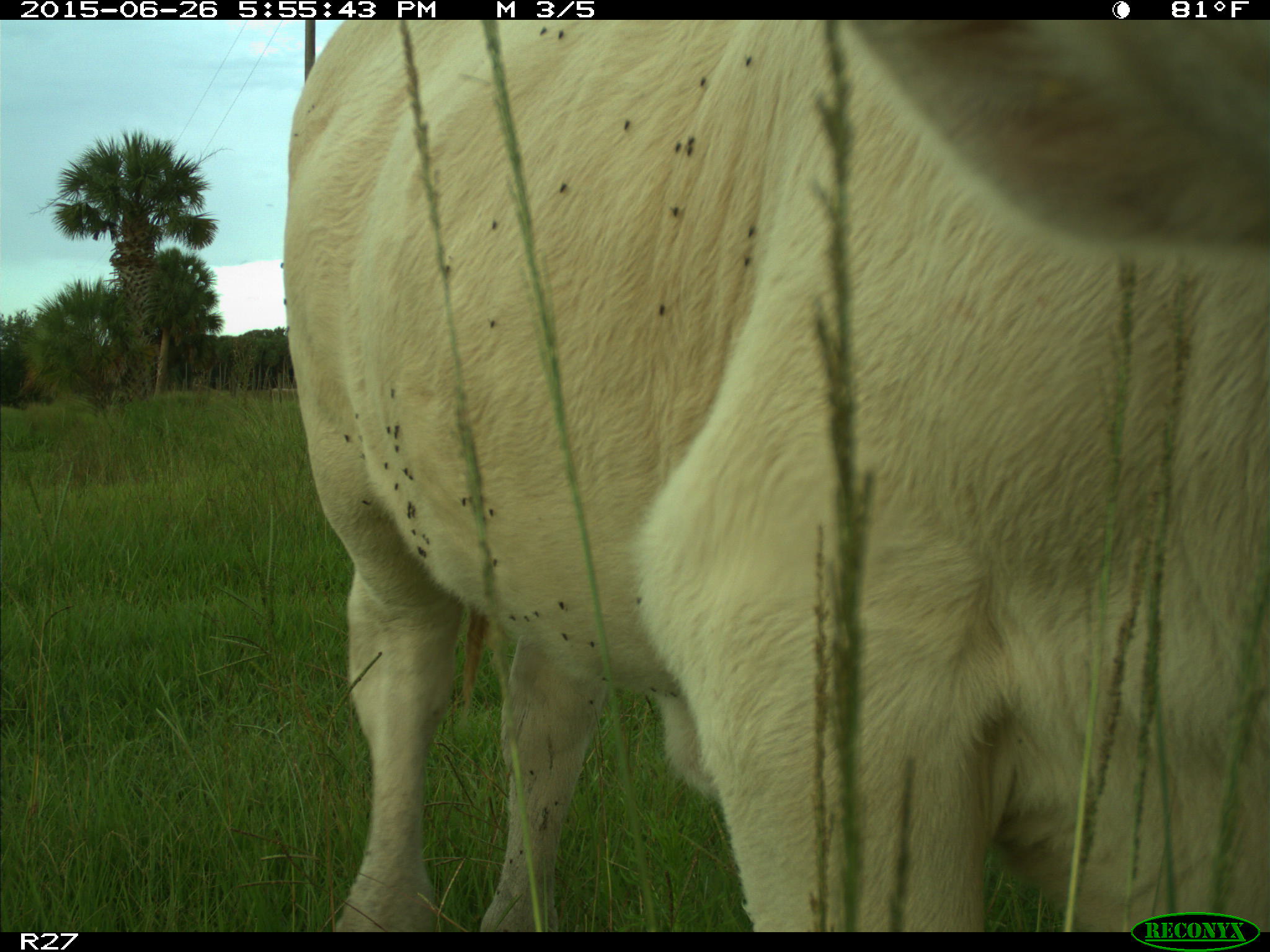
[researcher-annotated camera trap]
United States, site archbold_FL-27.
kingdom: Animalia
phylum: Chordata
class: Mammalia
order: Artiodactyla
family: Bovidae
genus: Bos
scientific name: Bos taurus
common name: domestic cow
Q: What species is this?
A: Bos taurus (domestic cow).